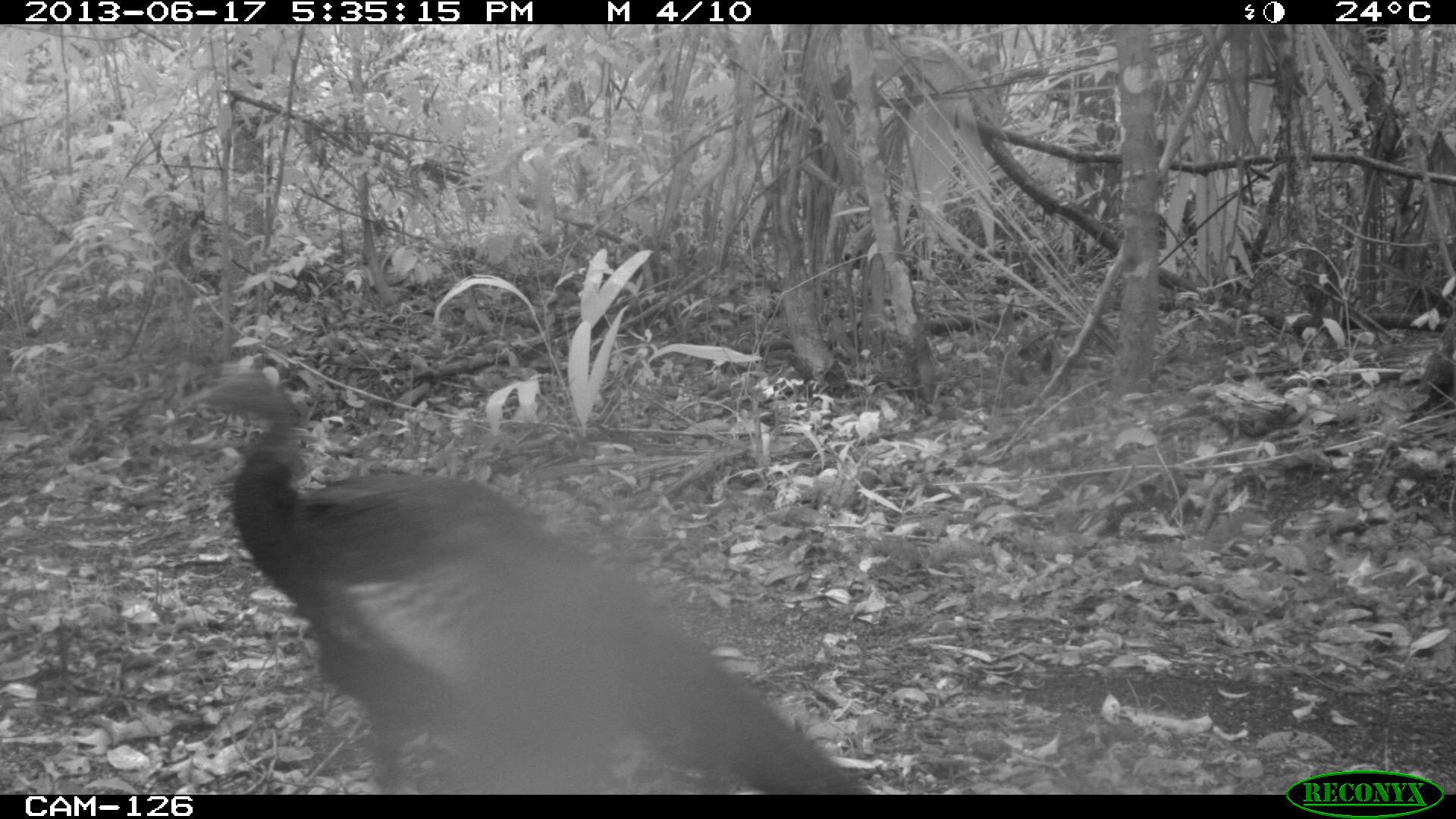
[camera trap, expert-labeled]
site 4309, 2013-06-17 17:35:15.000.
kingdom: Animalia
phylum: Chordata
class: Aves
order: Galliformes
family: Phasianidae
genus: Meleagris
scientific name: Meleagris ocellata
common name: ocellated turkey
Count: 1.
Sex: male.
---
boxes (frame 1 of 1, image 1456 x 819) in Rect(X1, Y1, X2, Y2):
meleagris ocellata: Rect(177, 362, 872, 792)